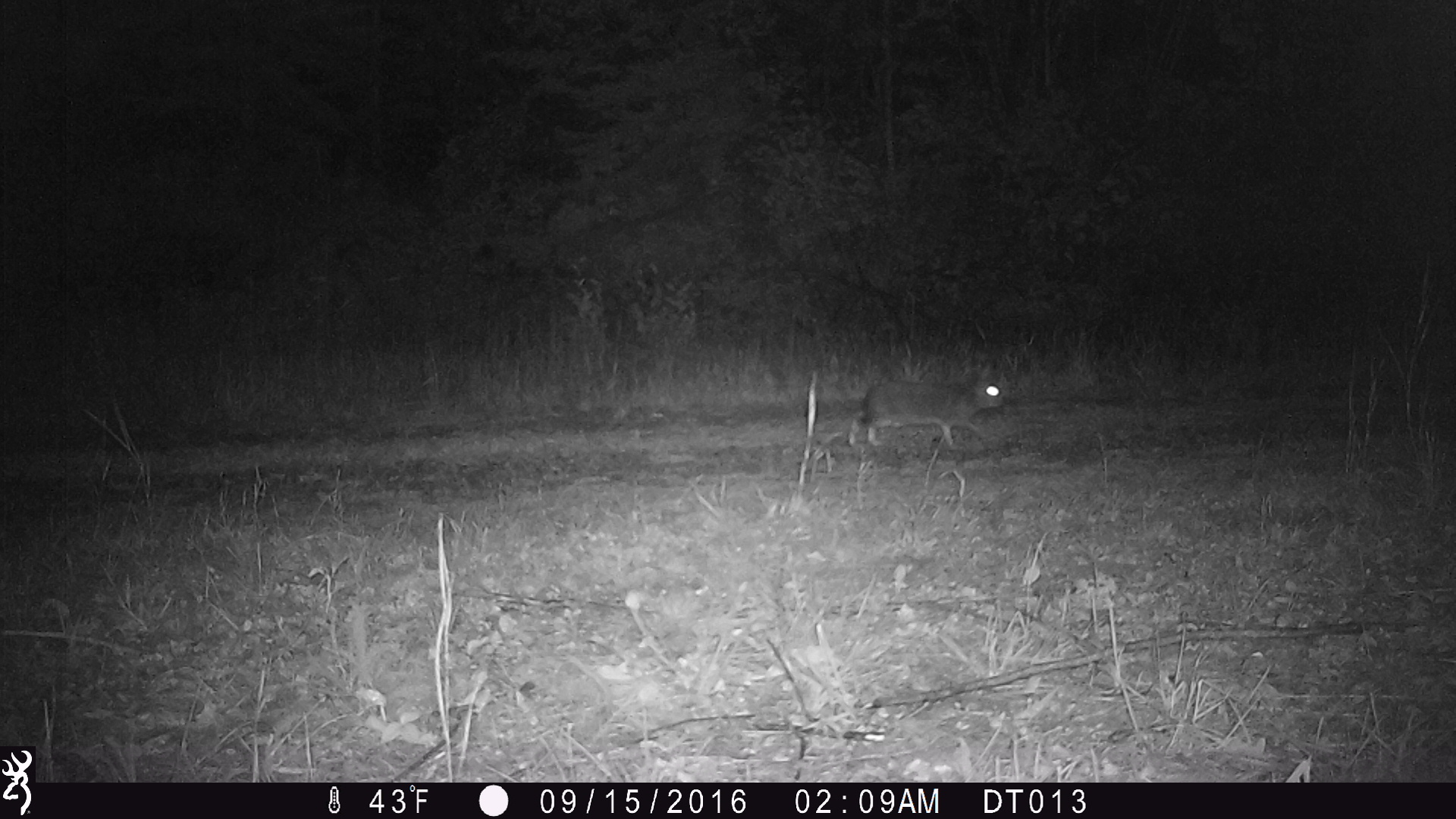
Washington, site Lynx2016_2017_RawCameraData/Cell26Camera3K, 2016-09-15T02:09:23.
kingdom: Animalia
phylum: Chordata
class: Mammalia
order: Lagomorpha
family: Leporidae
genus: Lepus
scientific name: Lepus americanus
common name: snowshoe hare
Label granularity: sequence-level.